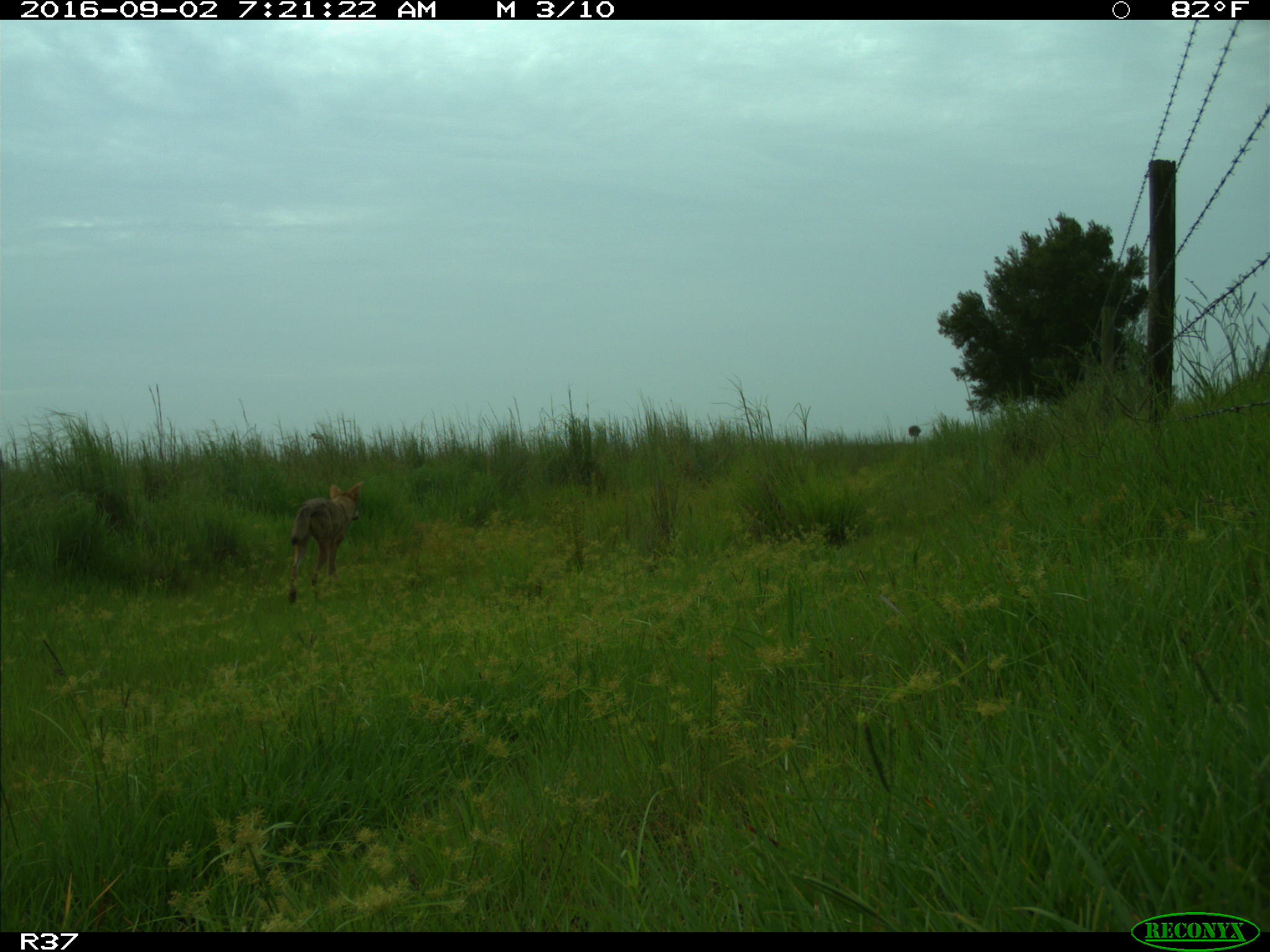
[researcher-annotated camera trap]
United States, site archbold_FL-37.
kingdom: Animalia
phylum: Chordata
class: Mammalia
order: Carnivora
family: Canidae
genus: Canis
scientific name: Canis latrans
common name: coyote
Canis latrans (coyote).